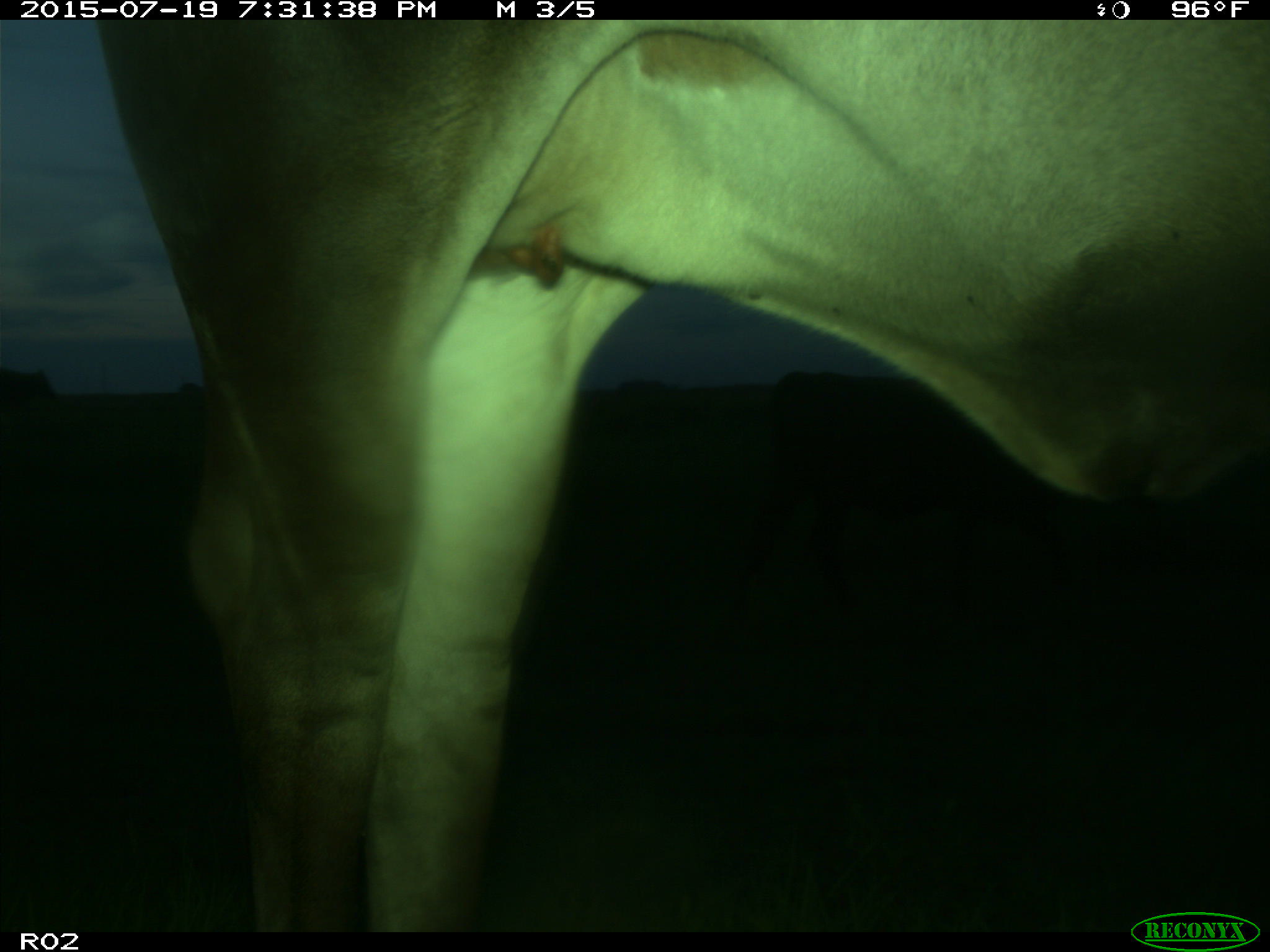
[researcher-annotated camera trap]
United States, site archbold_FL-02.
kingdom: Animalia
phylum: Chordata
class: Mammalia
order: Artiodactyla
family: Bovidae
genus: Bos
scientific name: Bos taurus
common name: domestic cow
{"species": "Bos taurus (domestic cow)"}